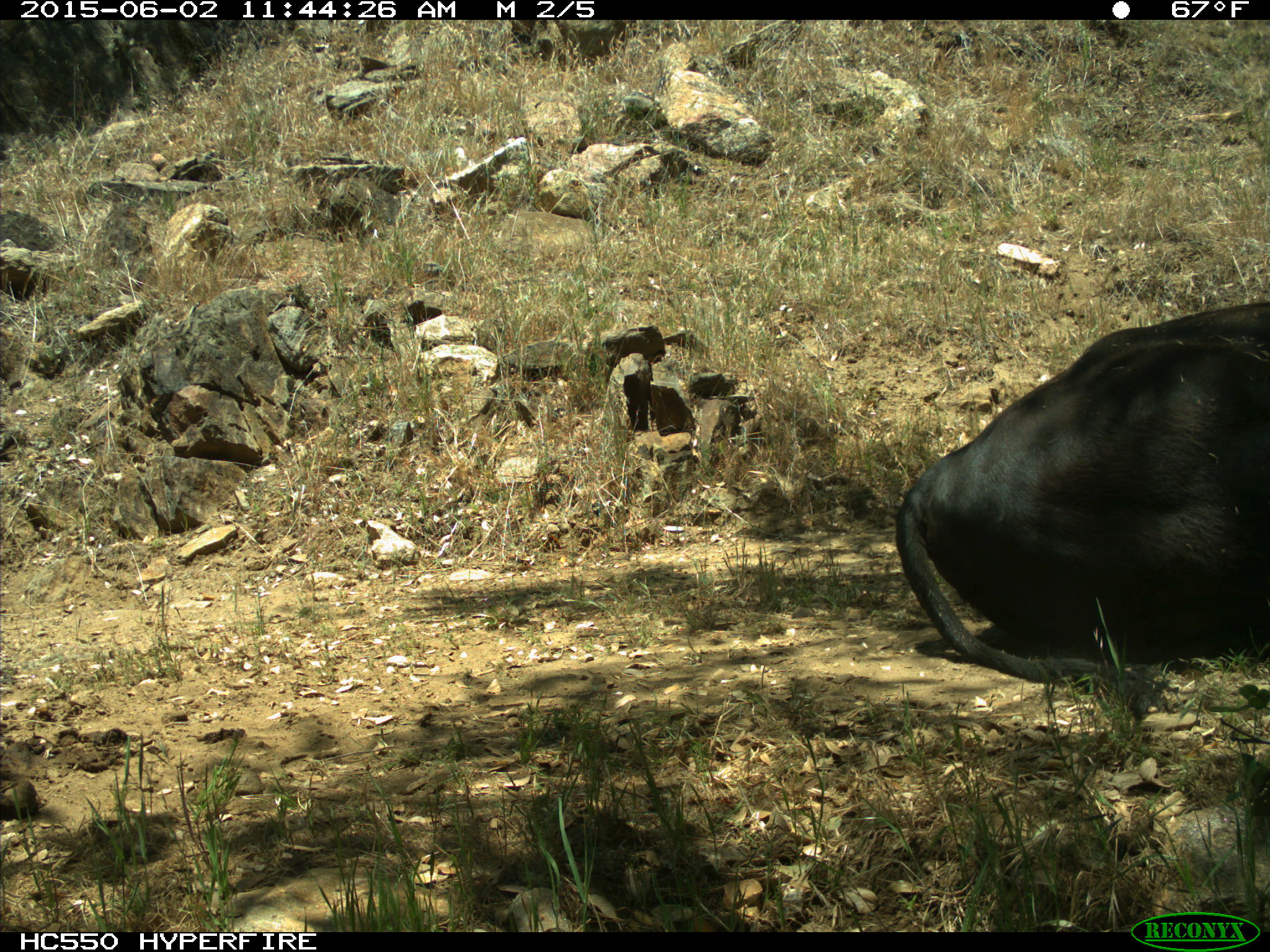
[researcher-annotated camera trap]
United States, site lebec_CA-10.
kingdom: Animalia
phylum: Chordata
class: Mammalia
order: Artiodactyla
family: Bovidae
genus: Bos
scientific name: Bos taurus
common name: domestic cow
Bos taurus (domestic cow).